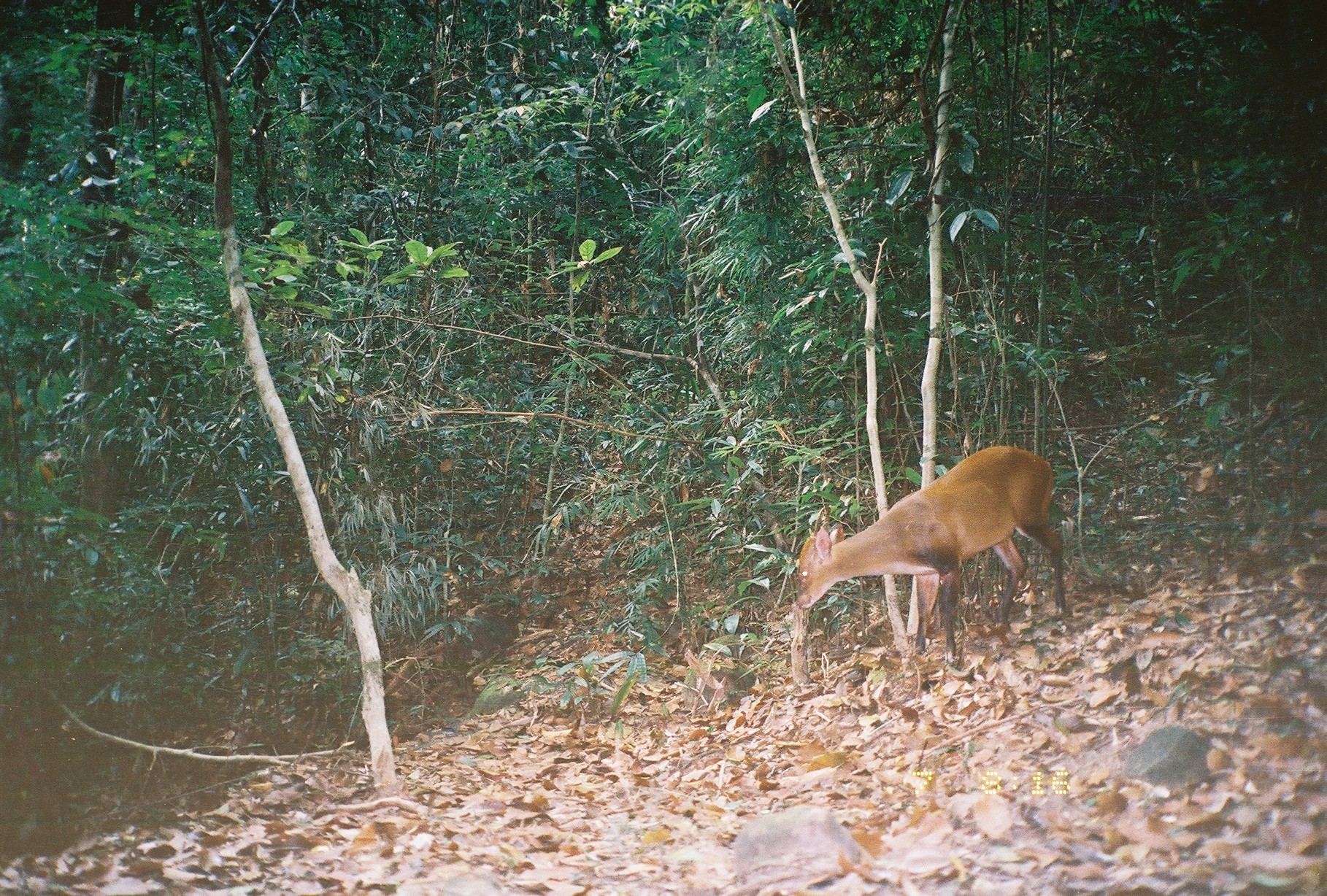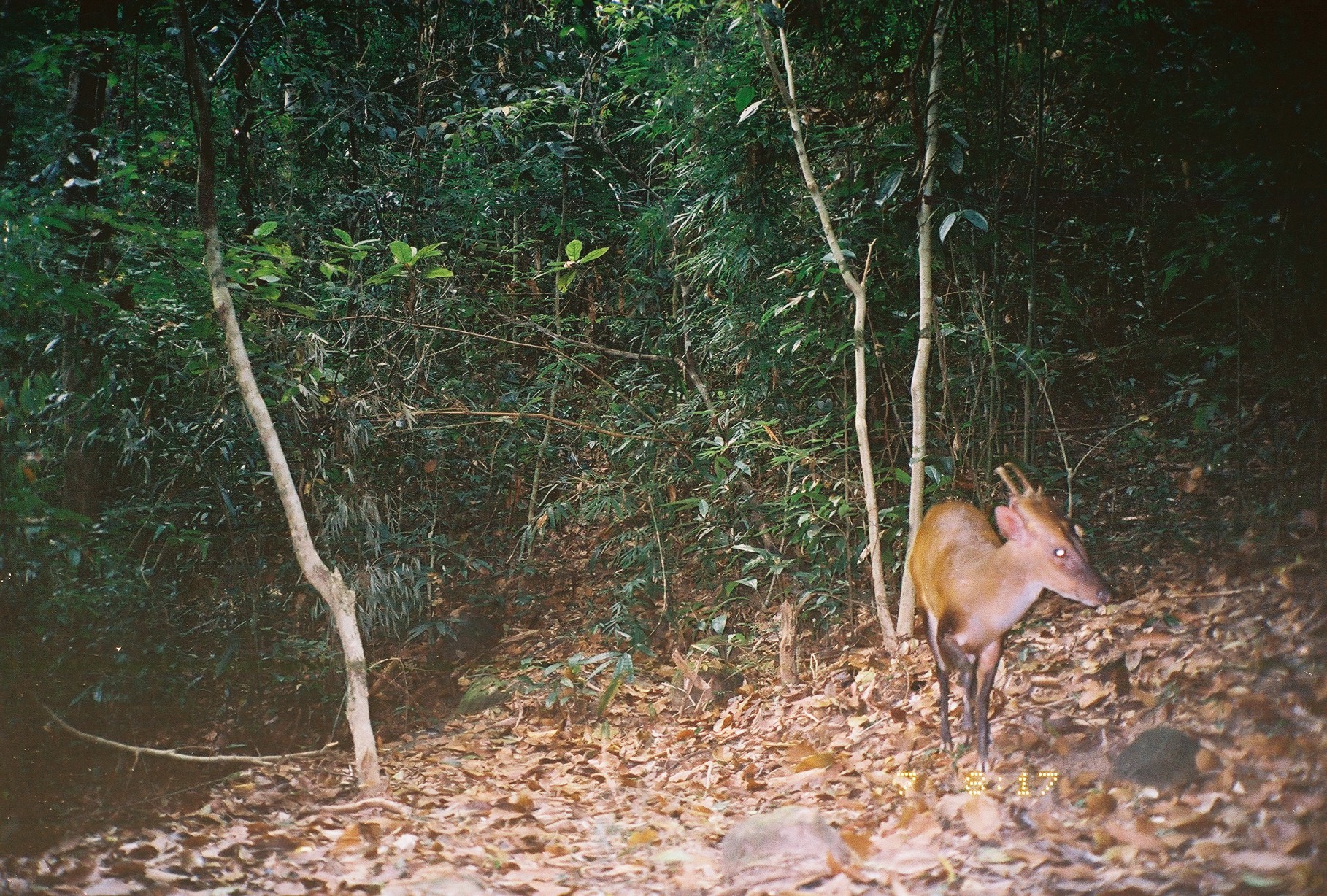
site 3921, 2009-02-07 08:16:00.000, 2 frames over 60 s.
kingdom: Animalia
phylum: Chordata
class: Mammalia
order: Artiodactyla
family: Cervidae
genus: Muntiacus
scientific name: Muntiacus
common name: muntjacs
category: muntiacus sp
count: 1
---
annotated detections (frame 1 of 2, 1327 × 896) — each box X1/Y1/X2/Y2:
muntiacus sp: 794/443/1065/660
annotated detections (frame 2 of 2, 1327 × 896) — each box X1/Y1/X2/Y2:
muntiacus sp: 908/458/1112/769